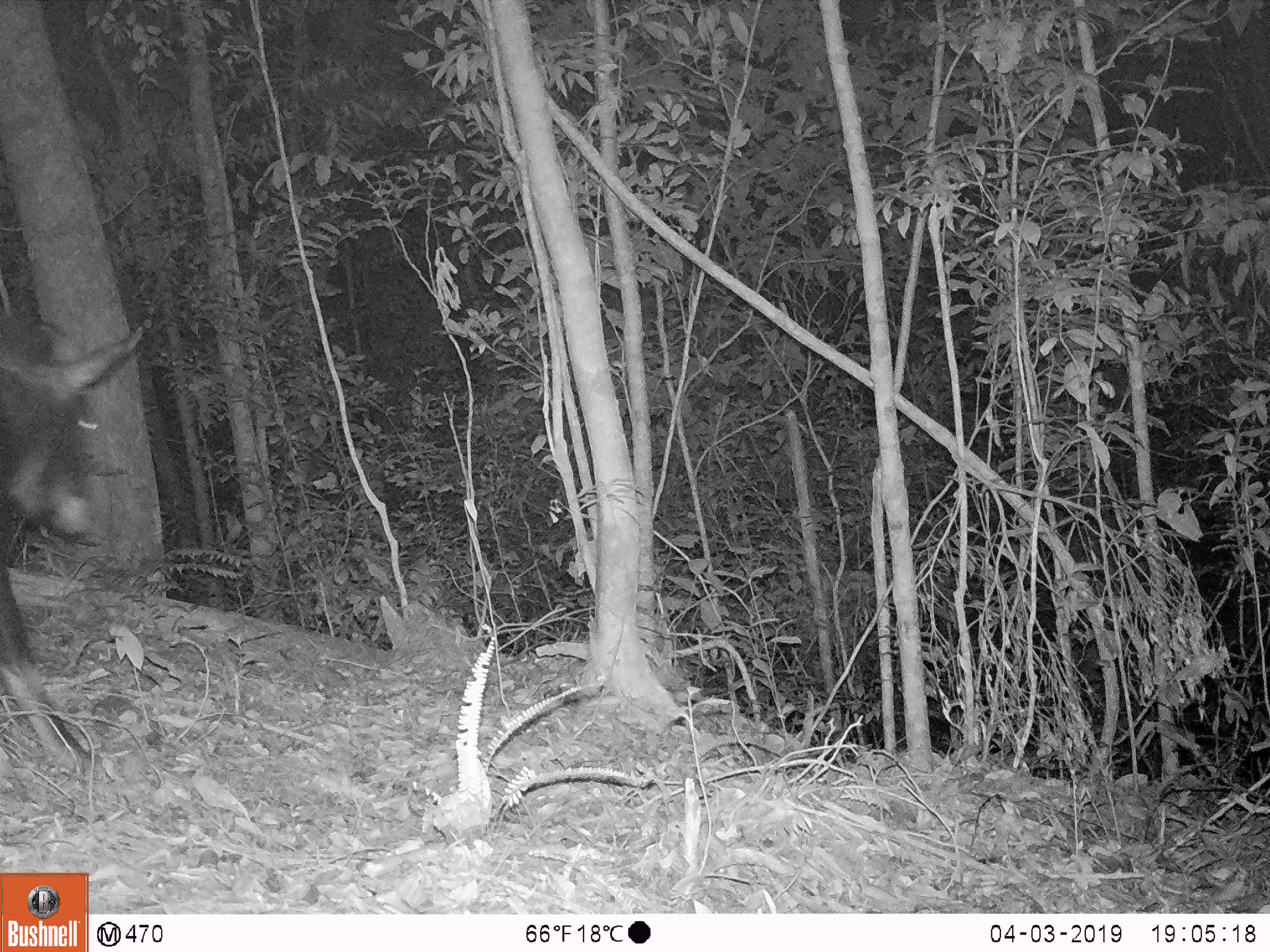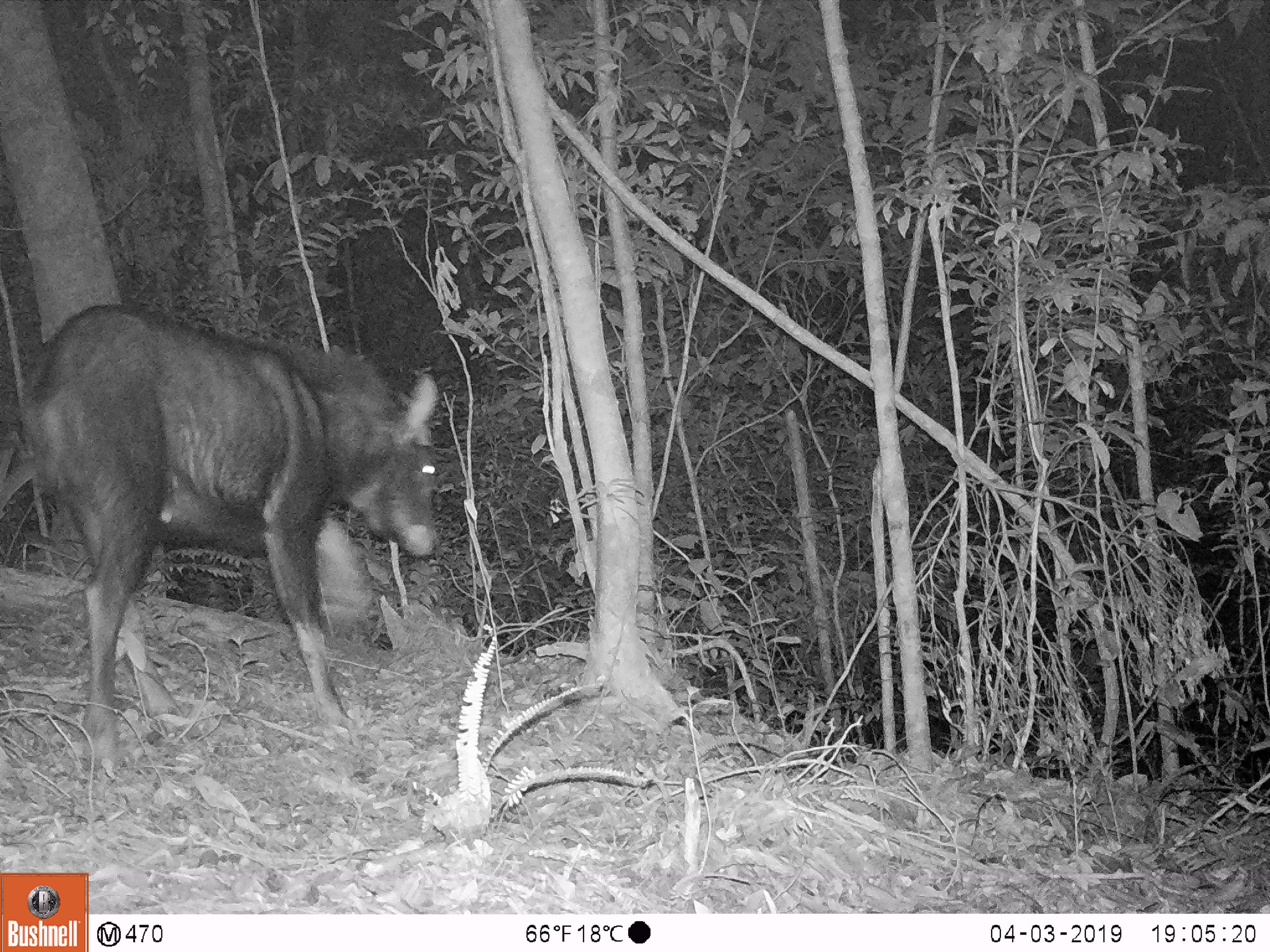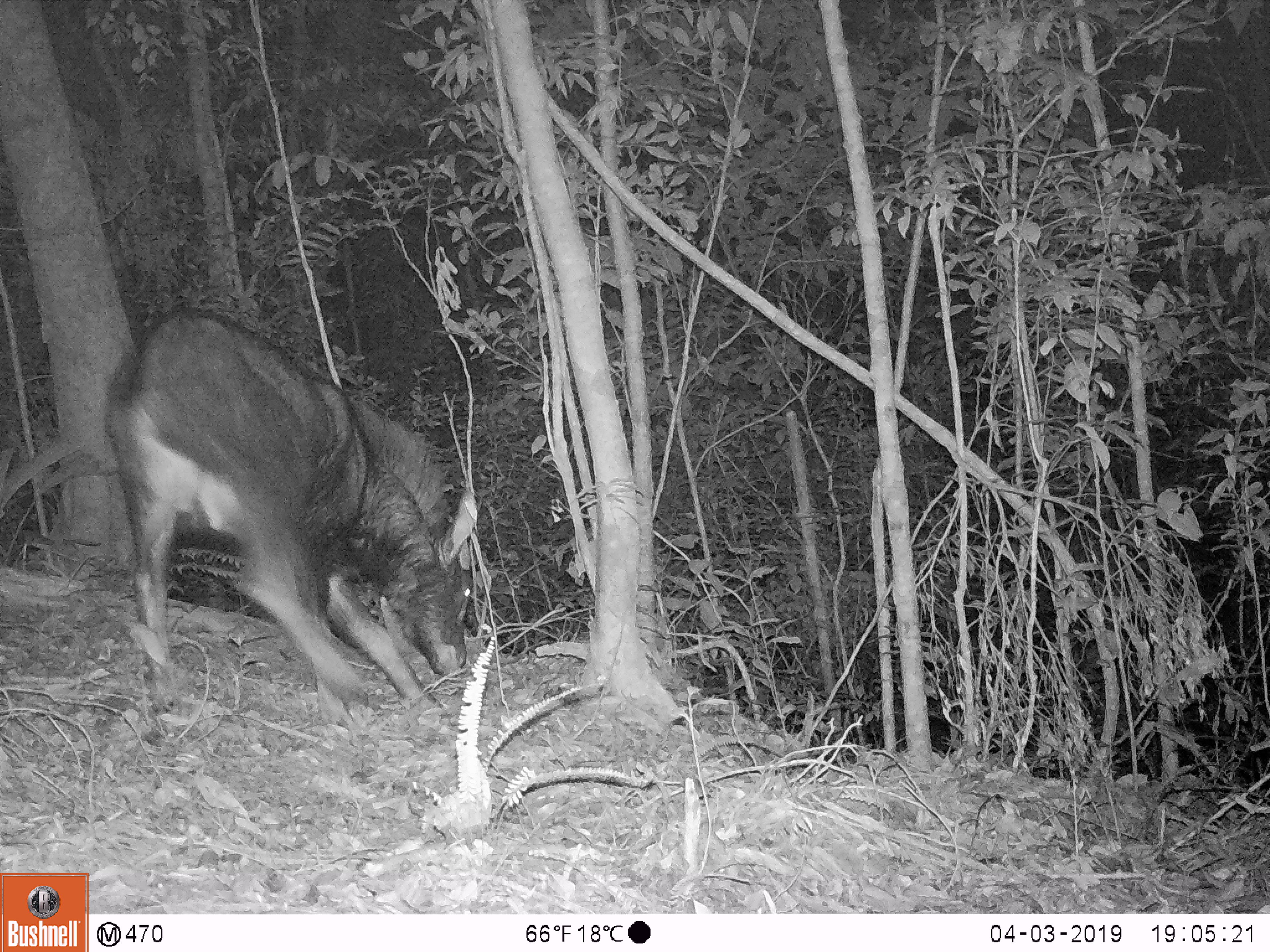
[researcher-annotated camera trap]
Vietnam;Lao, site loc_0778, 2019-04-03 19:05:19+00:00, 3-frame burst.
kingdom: Animalia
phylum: Chordata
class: Mammalia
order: Artiodactyla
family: Bovidae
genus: Capricornis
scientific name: Capricornis sumatraensis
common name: chinese serow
Chinese serow (Capricornis sumatraensis). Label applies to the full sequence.